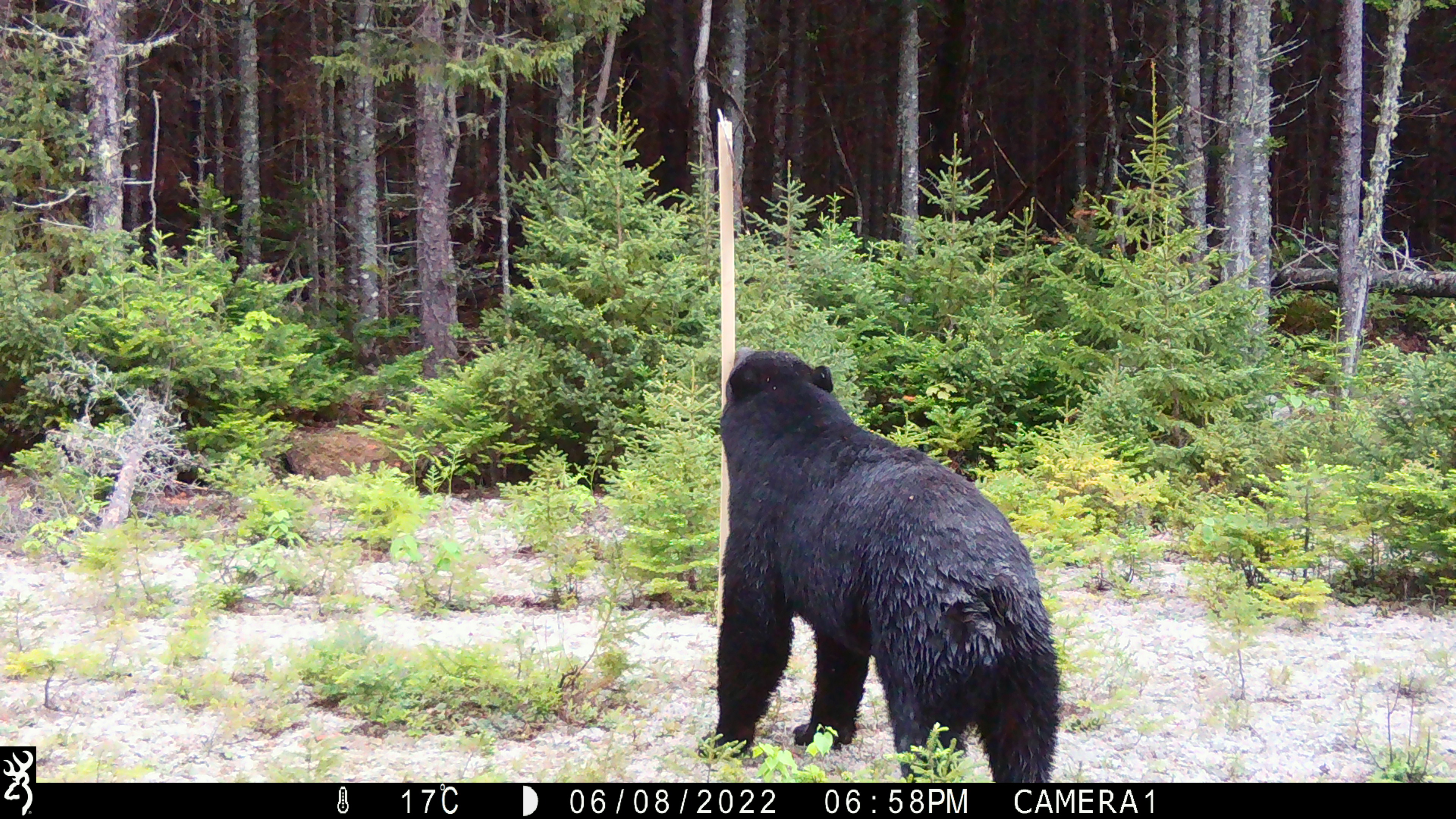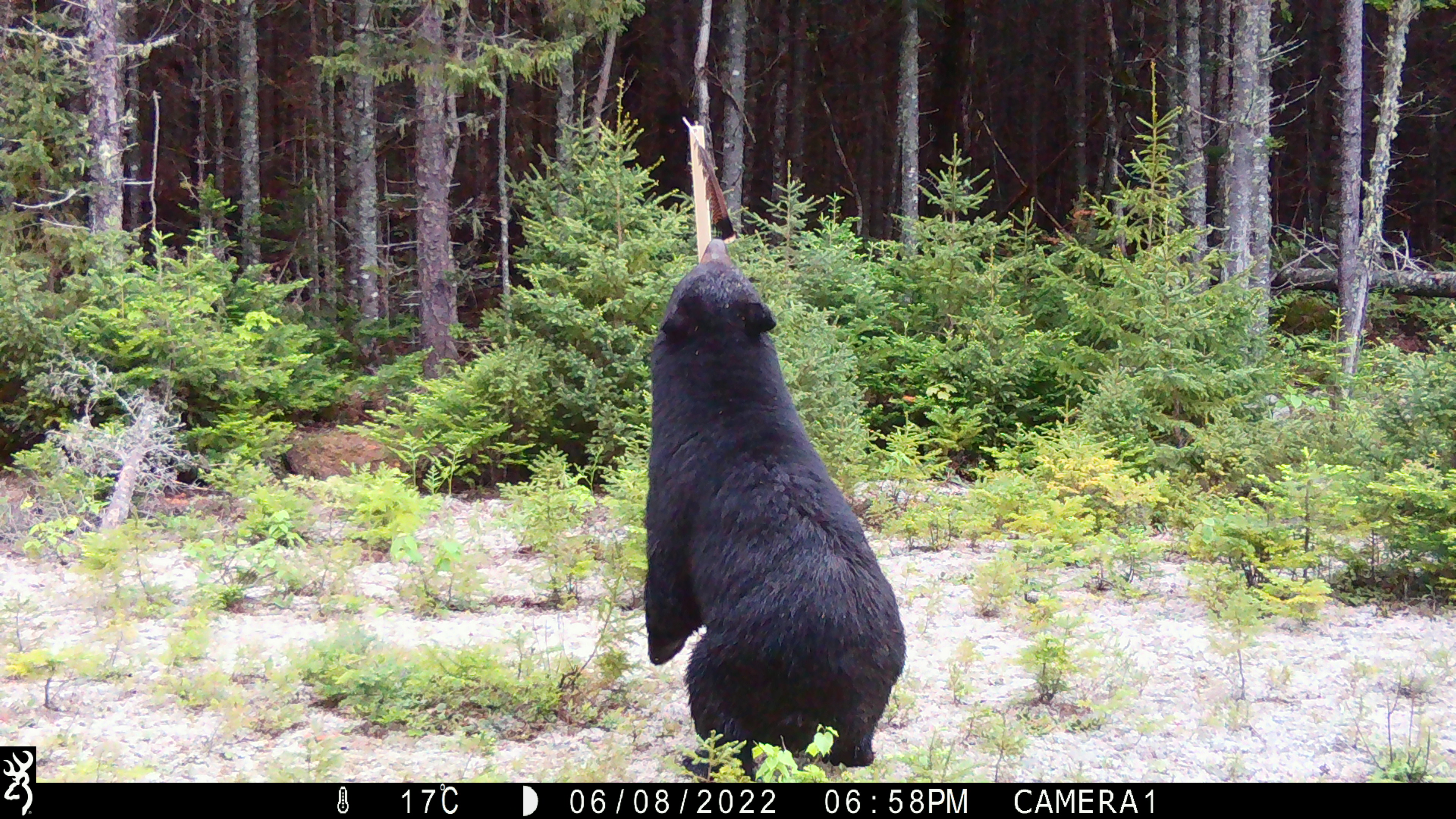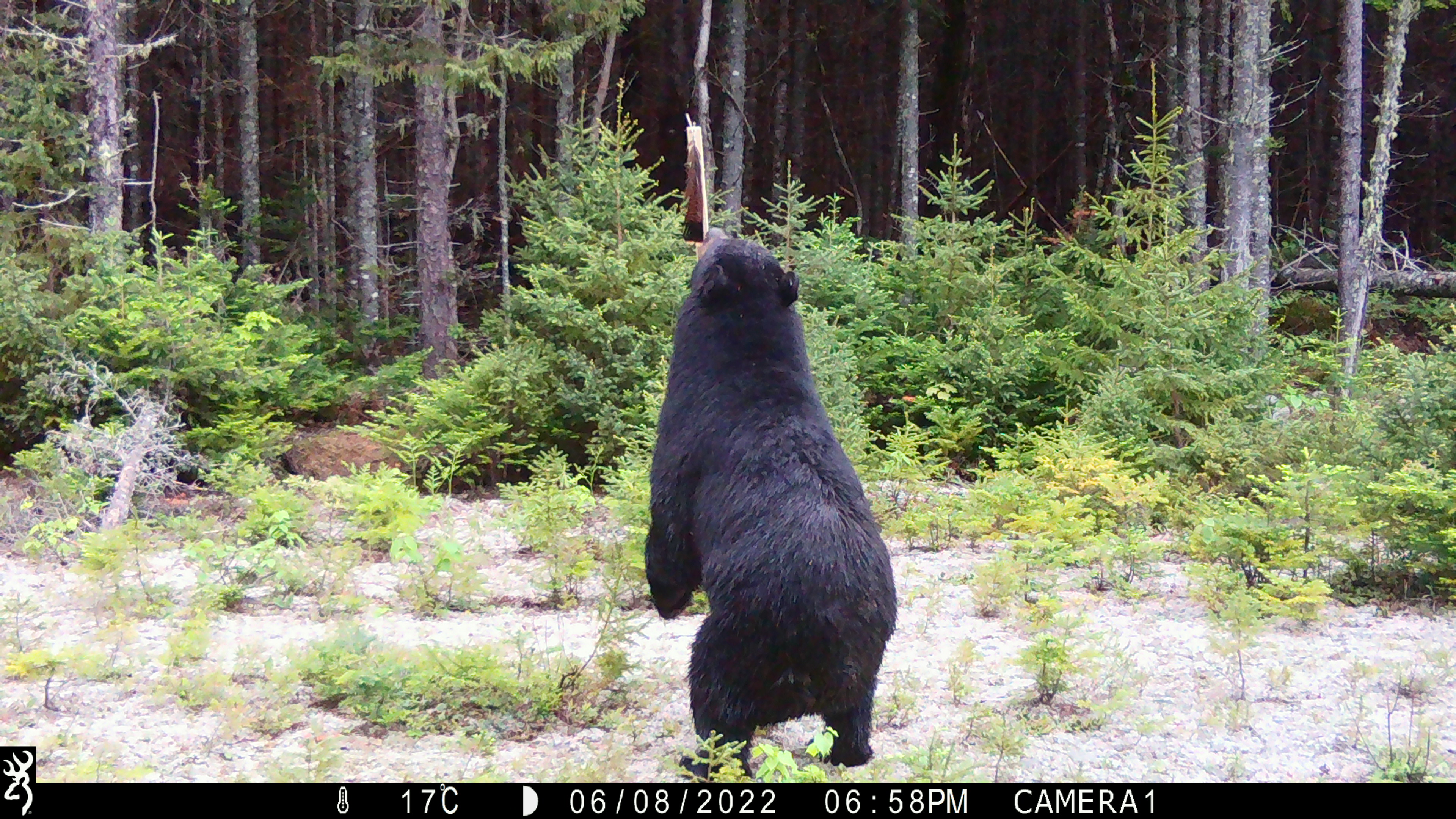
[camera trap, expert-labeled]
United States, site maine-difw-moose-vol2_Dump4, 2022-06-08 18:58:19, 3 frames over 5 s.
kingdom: Animalia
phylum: Chordata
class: Mammalia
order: Carnivora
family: Ursidae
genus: Ursus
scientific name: Ursus americanus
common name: black bear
Black bear (Ursus americanus).